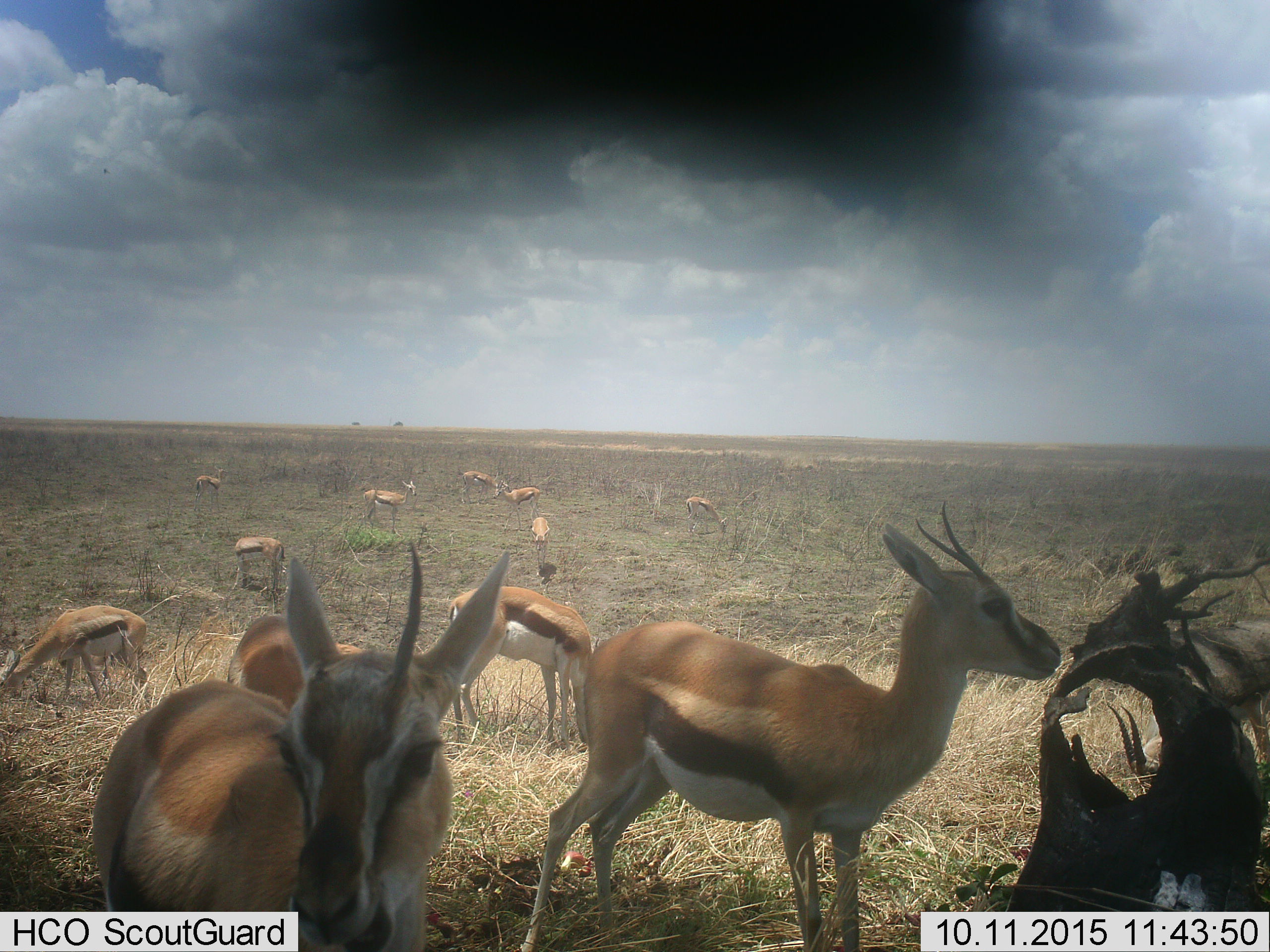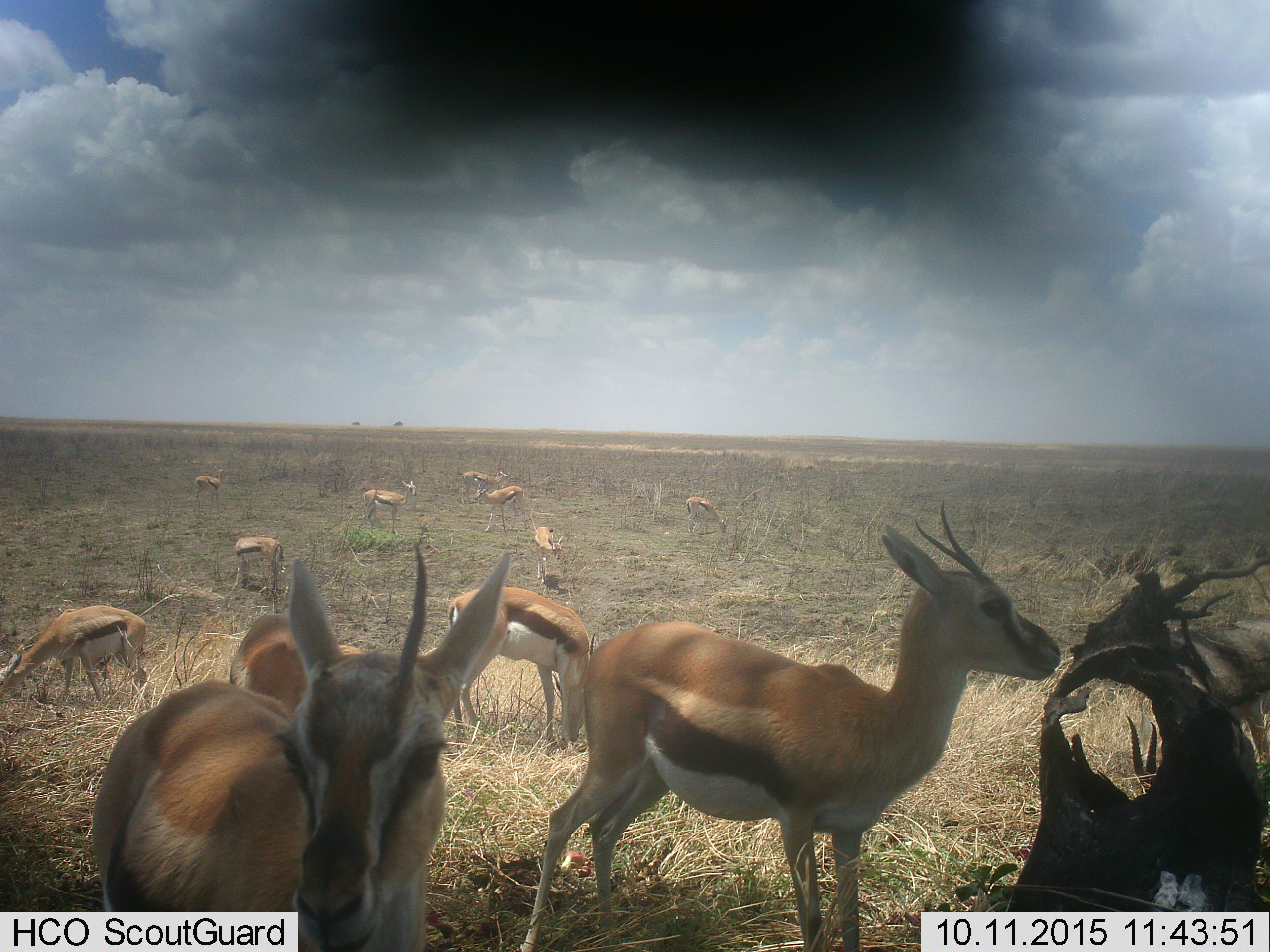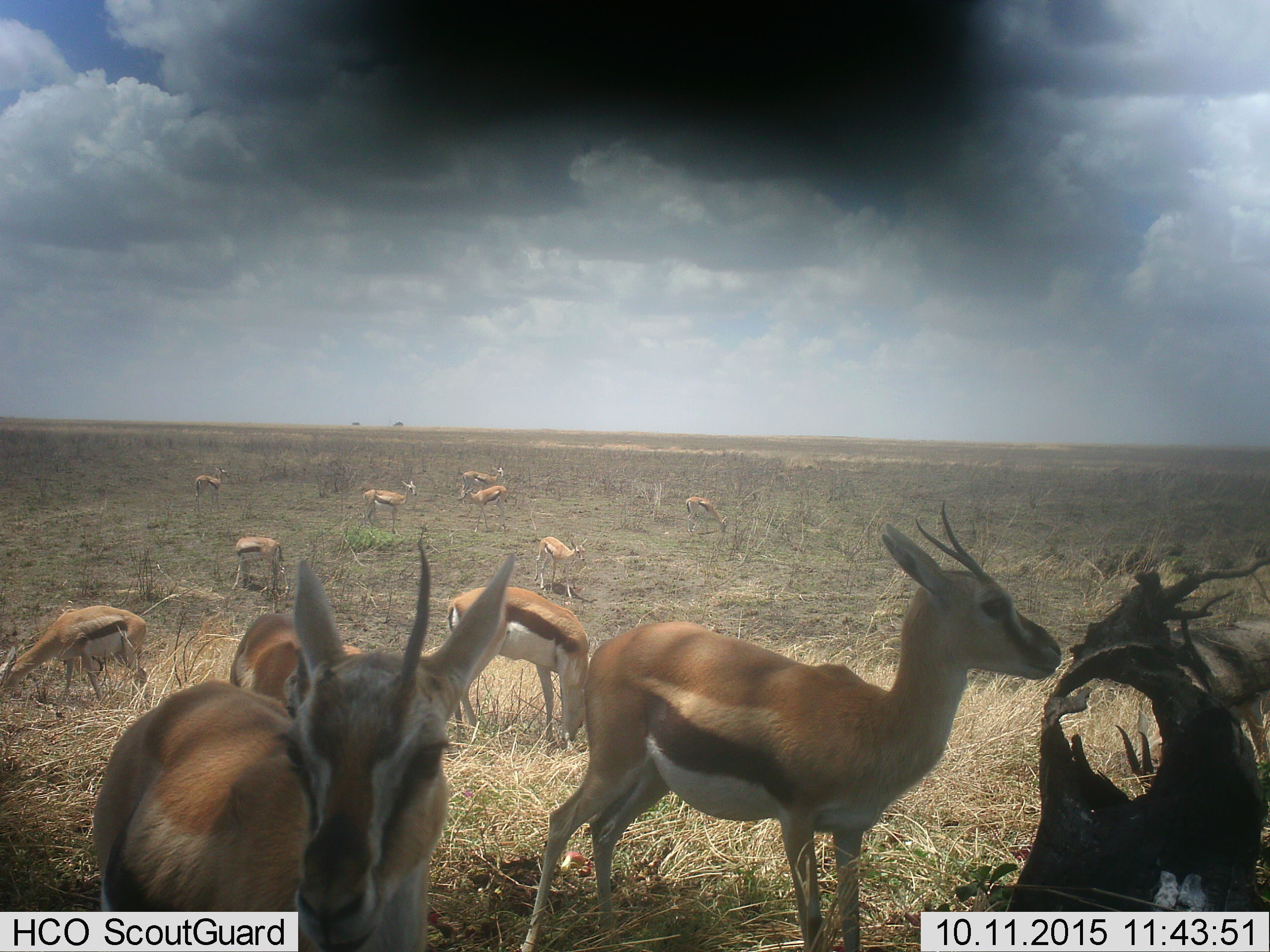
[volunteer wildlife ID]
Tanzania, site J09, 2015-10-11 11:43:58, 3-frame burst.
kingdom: Animalia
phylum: Chordata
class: Mammalia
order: Artiodactyla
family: Bovidae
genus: Eudorcas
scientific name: Eudorcas thomsonii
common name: thomson's gazelle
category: gazellethomsons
Gazellethomsons (thomson's gazelle) (Eudorcas thomsonii), count 11-50. Behavior (volunteer vote fractions): standing 80%, resting 10%, moving 20%, interacting 0%. Young present (vote fraction): 20%. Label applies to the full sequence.